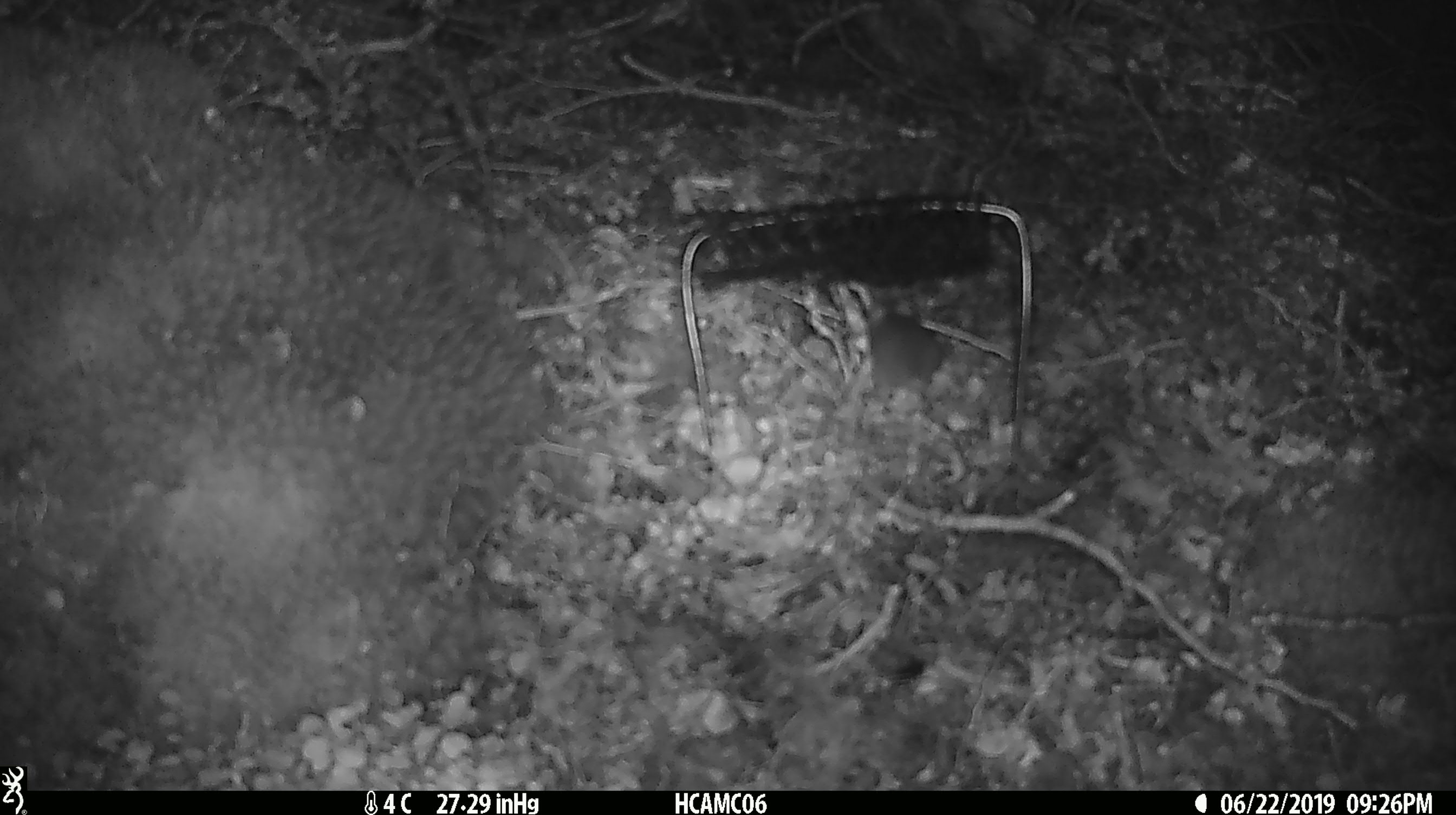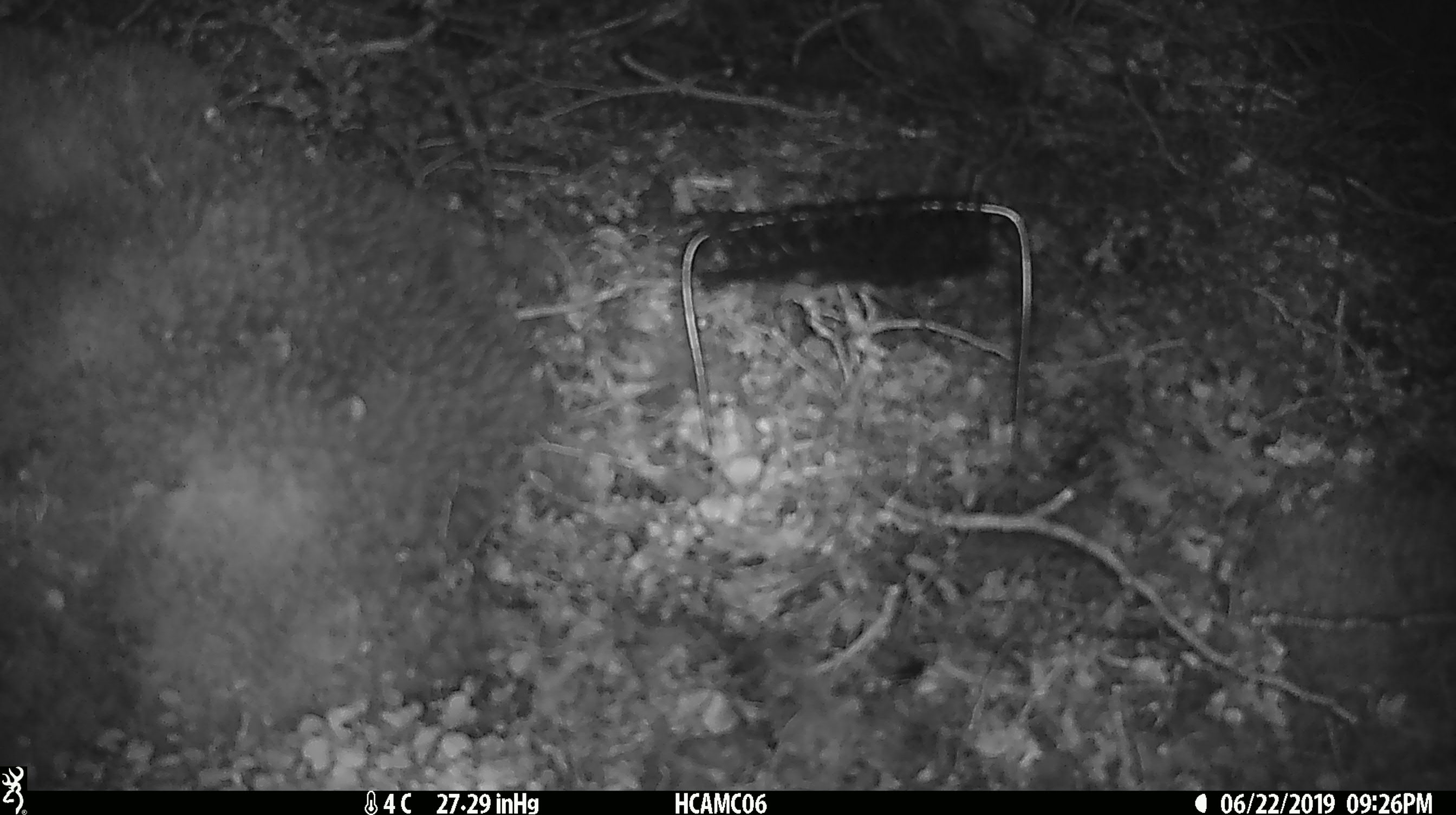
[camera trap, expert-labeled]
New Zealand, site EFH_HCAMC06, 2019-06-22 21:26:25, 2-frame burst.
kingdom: Animalia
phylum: Chordata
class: Mammalia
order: Rodentia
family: Muridae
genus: Mus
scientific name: Mus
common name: mouse